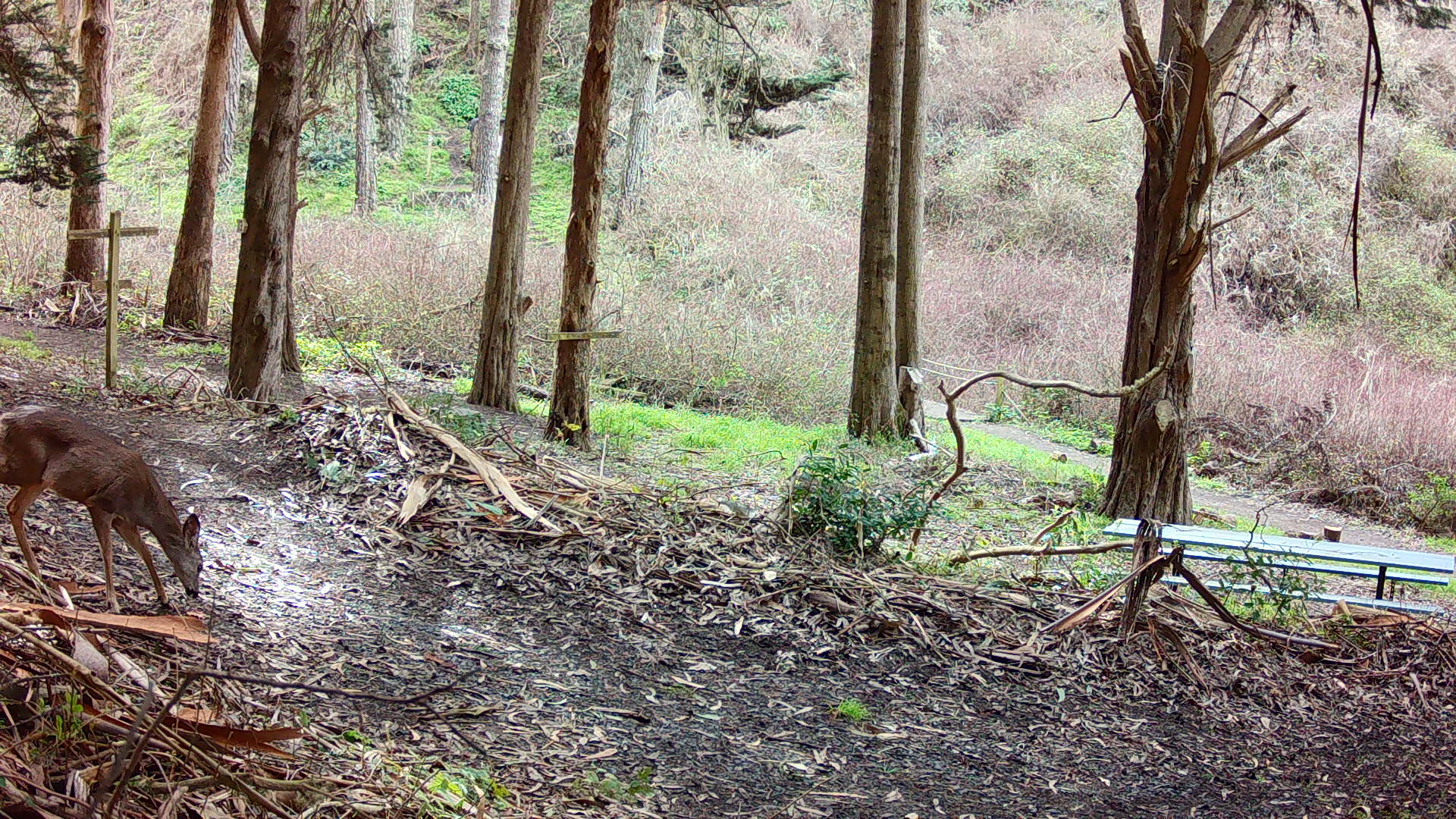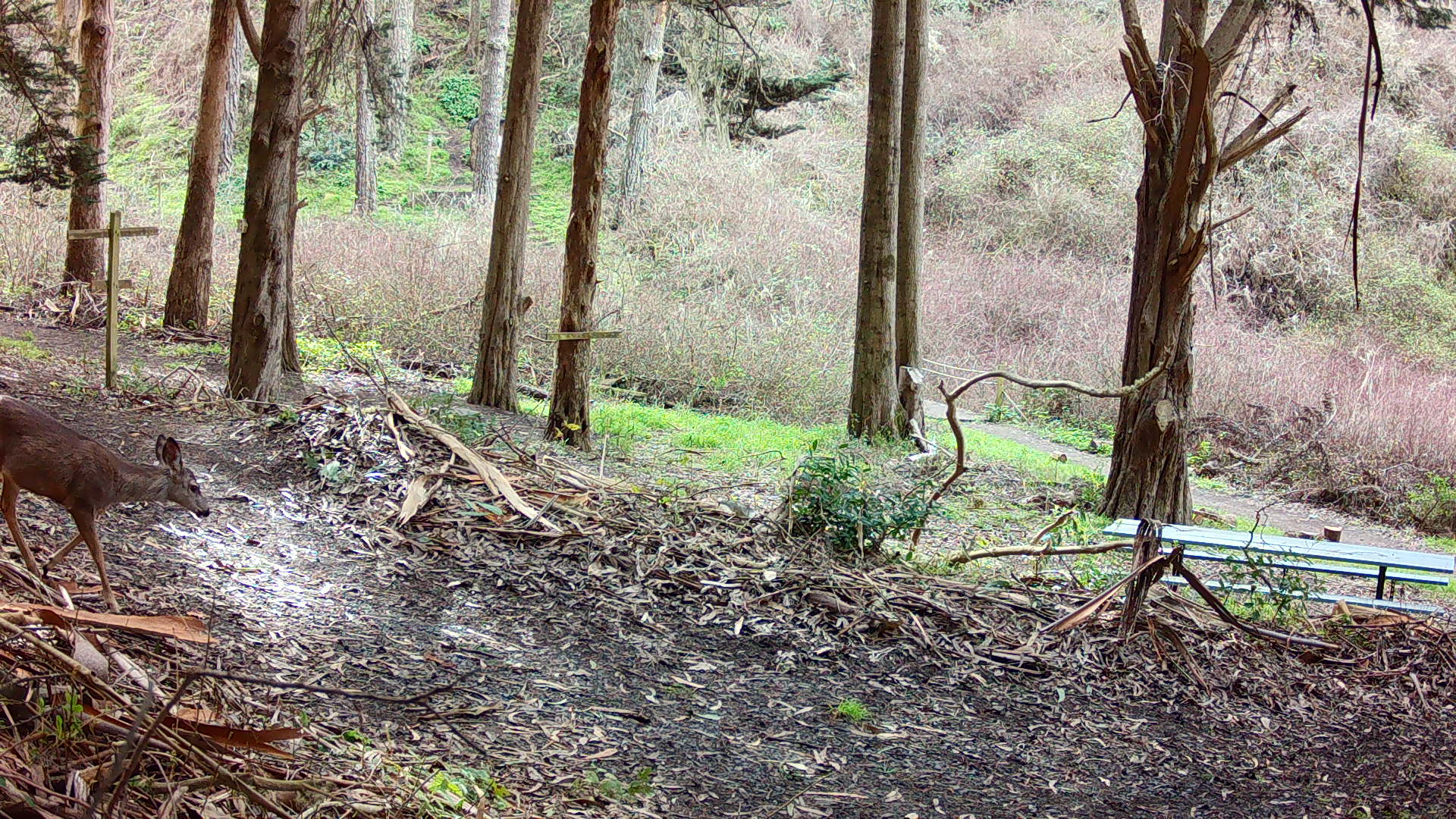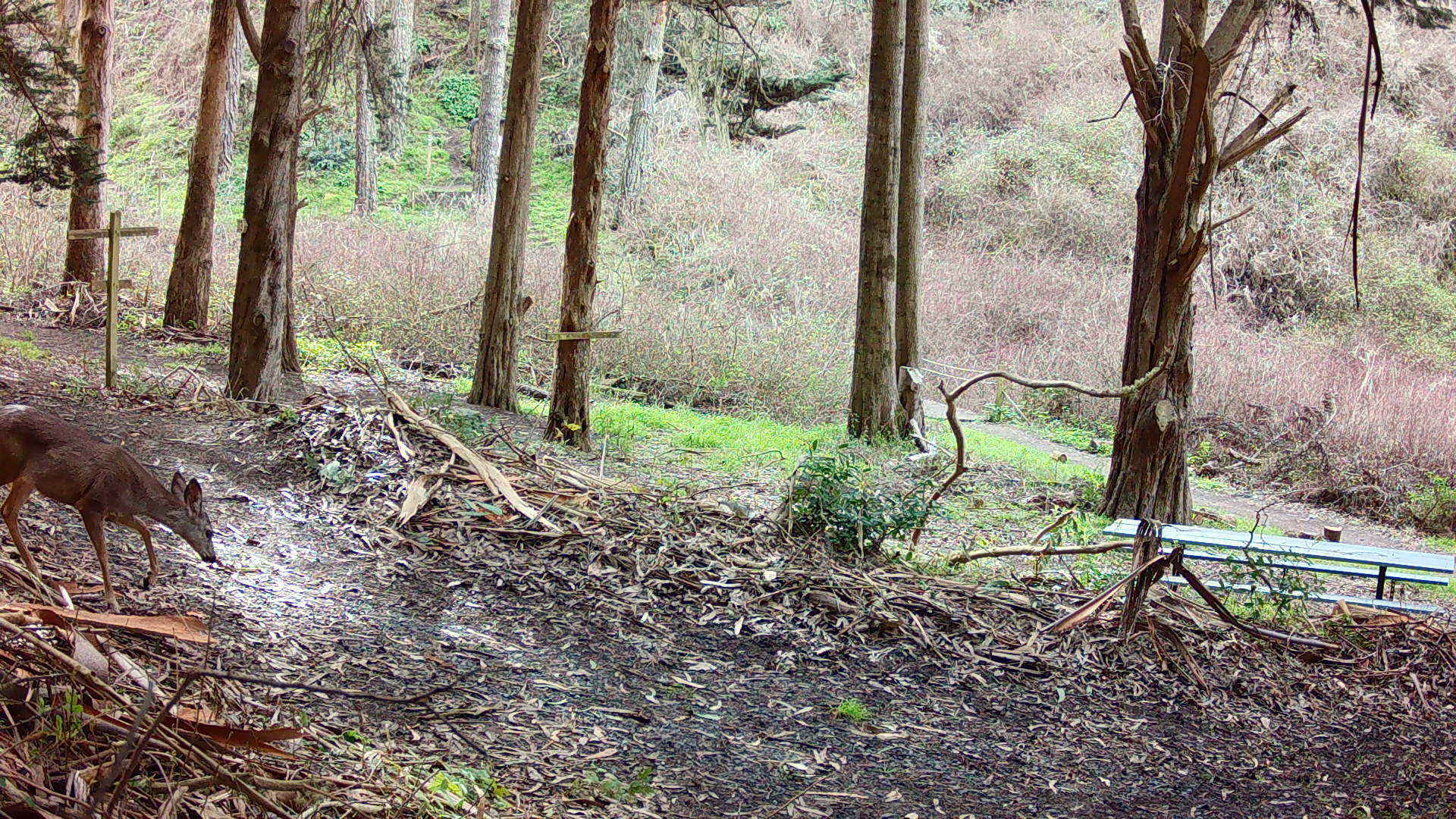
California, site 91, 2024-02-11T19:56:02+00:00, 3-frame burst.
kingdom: Animalia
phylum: Chordata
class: Mammalia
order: Artiodactyla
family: Cervidae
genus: Odocoileus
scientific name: Odocoileus hemionus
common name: mule deer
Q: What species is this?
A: Mule deer (Odocoileus hemionus).